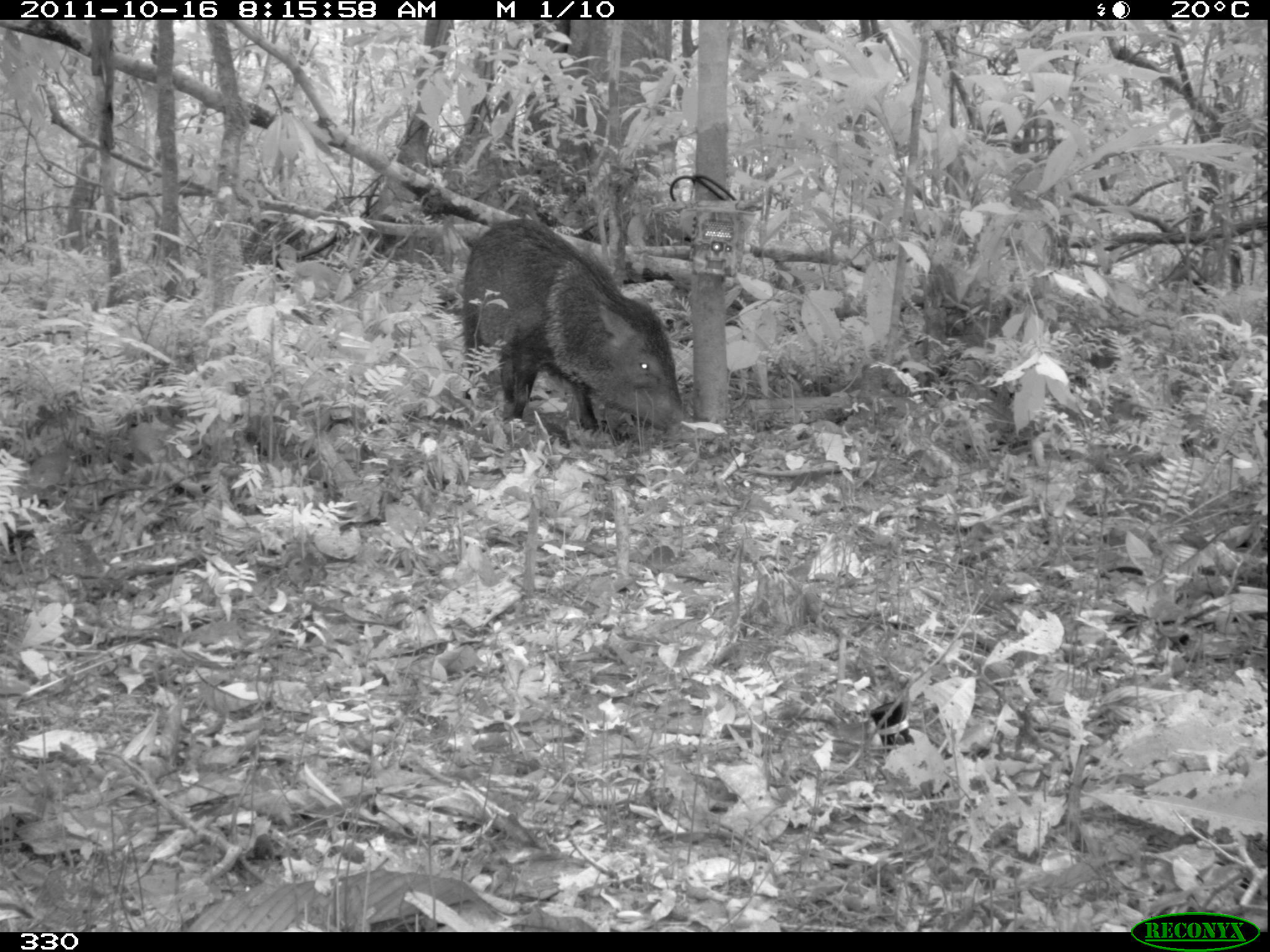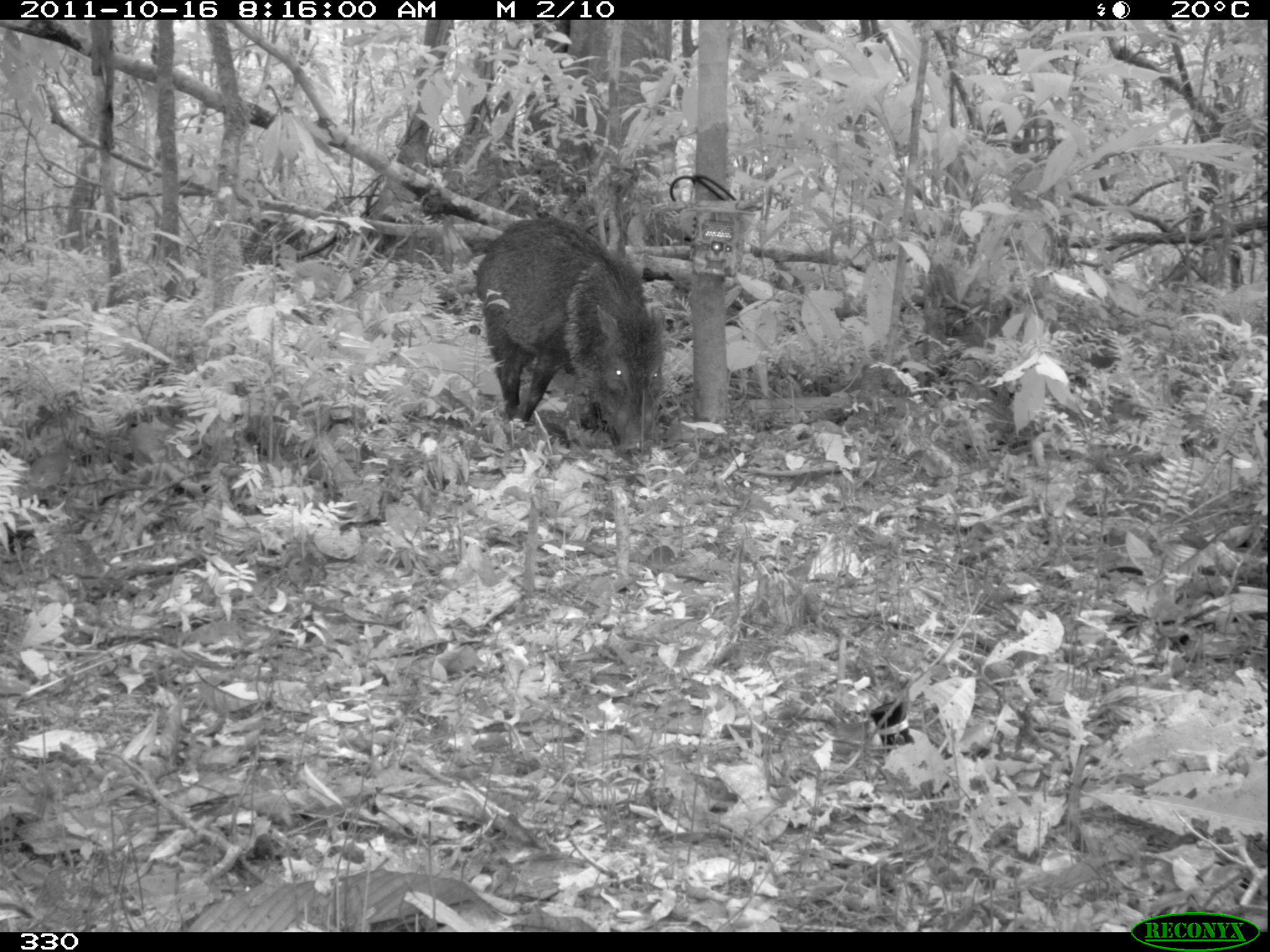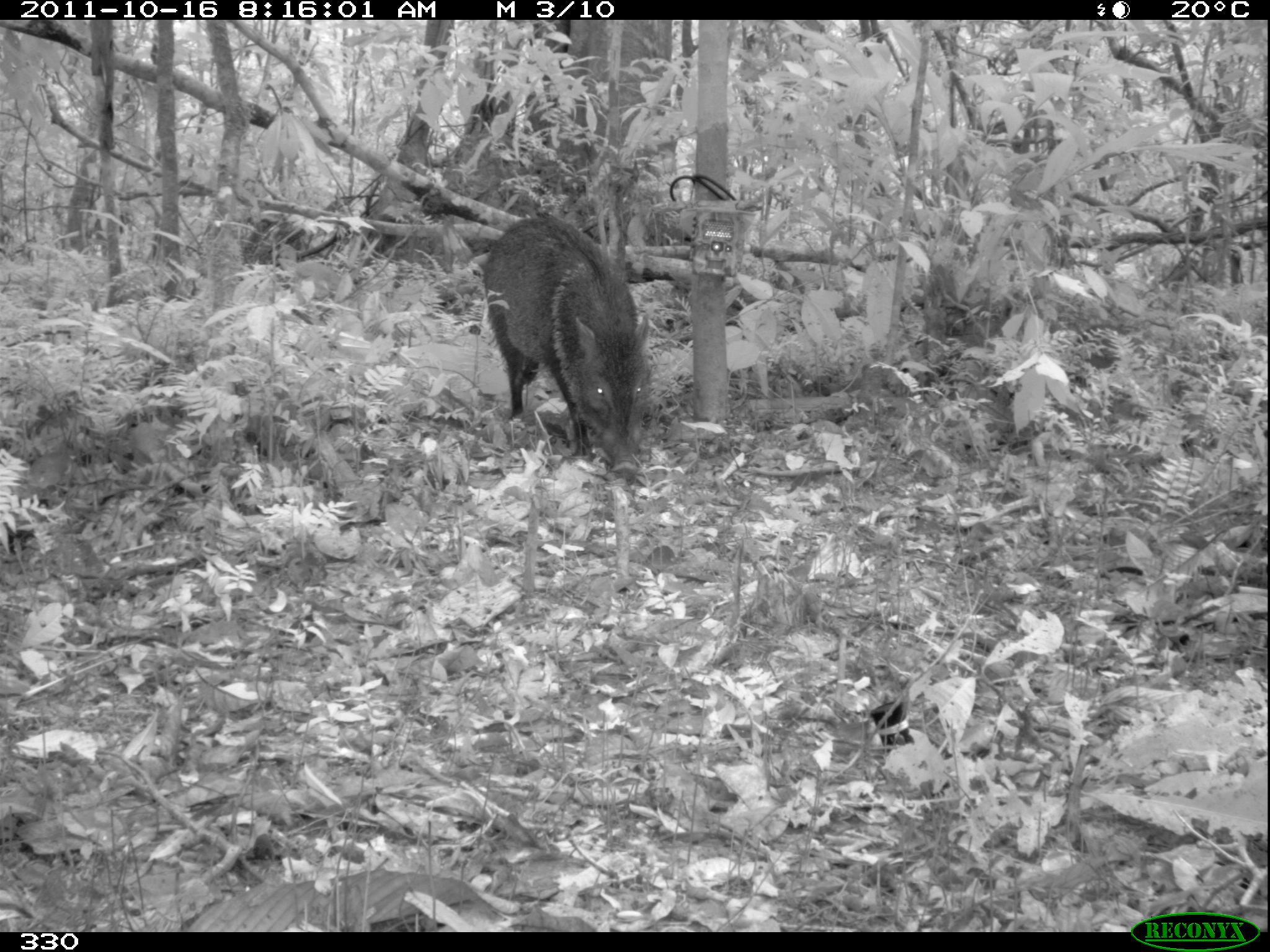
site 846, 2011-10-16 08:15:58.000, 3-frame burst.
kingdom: Animalia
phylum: Chordata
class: Mammalia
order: Artiodactyla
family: Tayassuidae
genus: Pecari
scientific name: Pecari tajacu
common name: collared peccary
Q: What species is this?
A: Pecari tajacu (collared peccary).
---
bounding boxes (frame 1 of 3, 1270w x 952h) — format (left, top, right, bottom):
pecari tajacu: (461, 216, 688, 430)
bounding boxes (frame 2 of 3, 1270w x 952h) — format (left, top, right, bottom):
pecari tajacu: (471, 216, 668, 458)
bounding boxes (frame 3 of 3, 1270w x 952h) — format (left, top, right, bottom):
pecari tajacu: (478, 213, 652, 481)